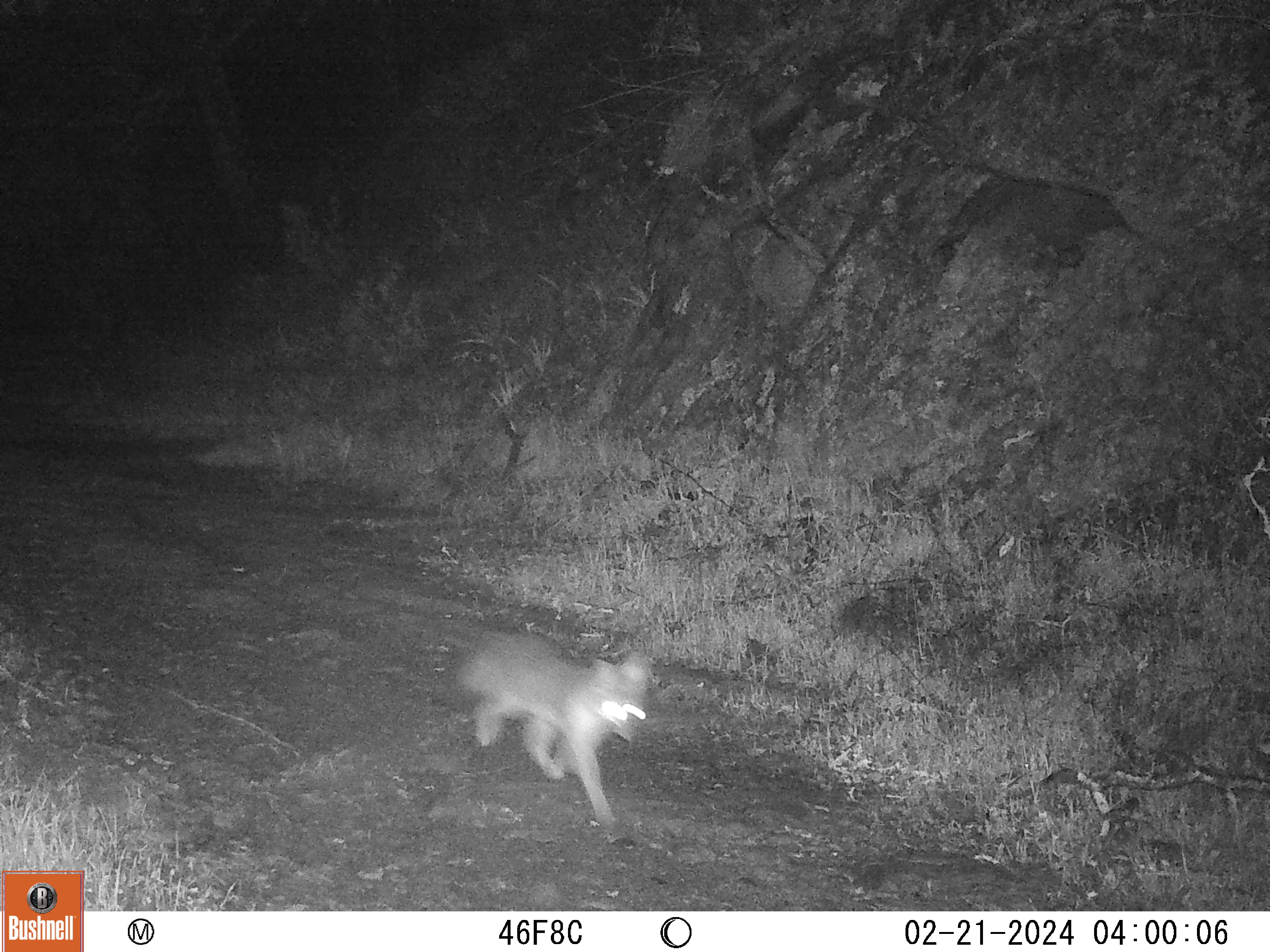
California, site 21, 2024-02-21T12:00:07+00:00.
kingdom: Animalia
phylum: Chordata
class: Mammalia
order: Carnivora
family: Canidae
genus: Urocyon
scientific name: Urocyon cinereoargenteus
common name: gray fox